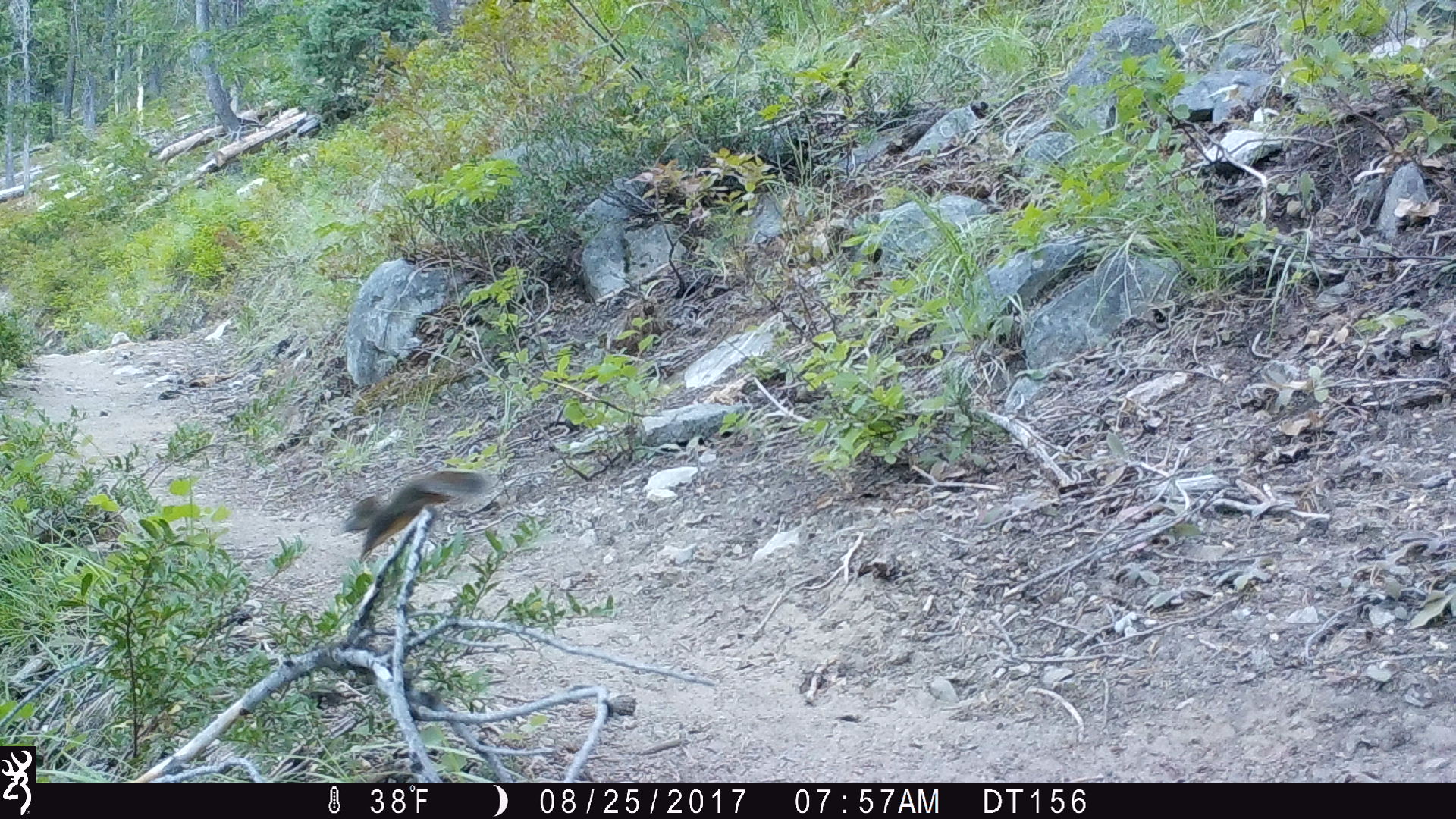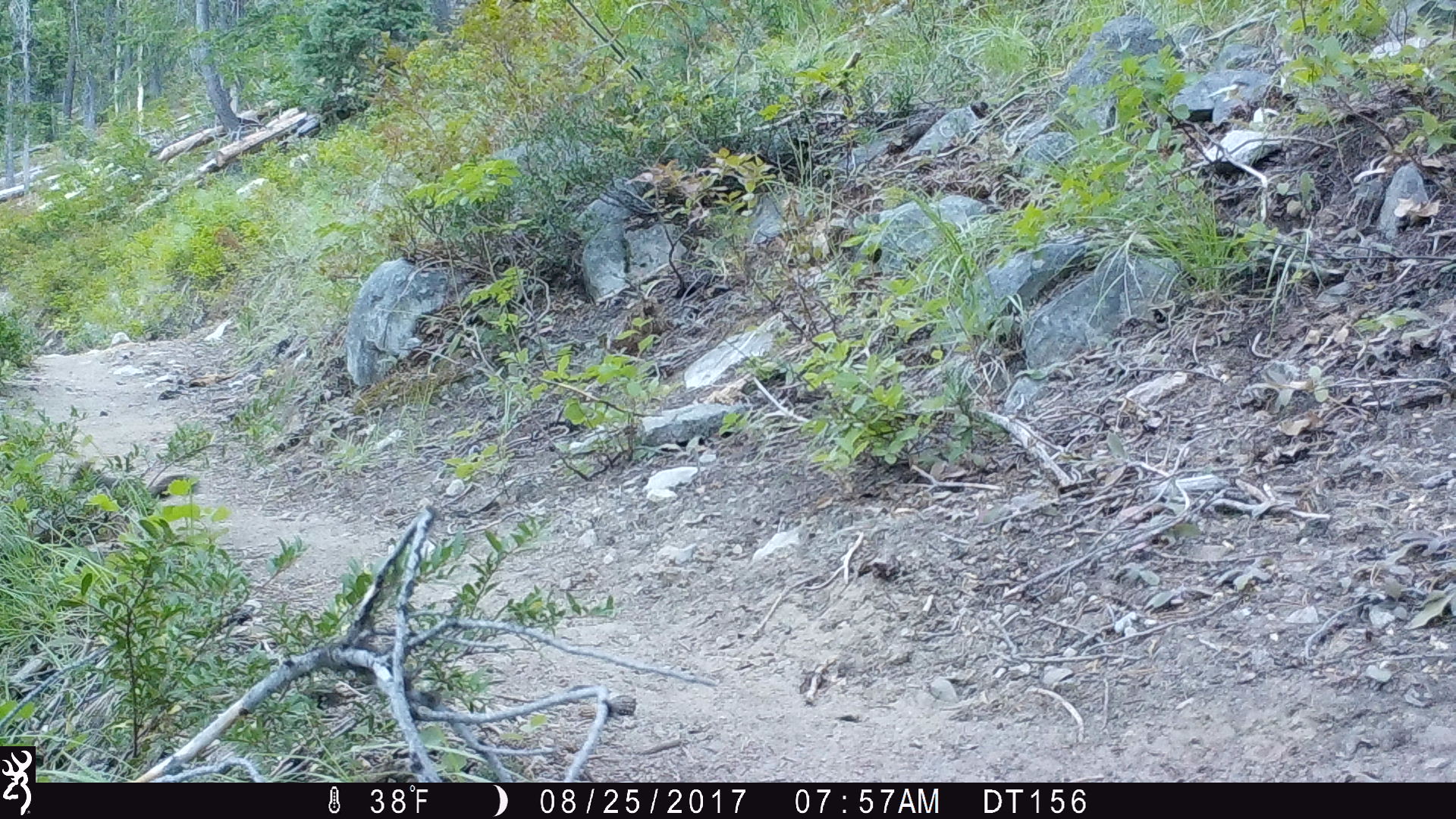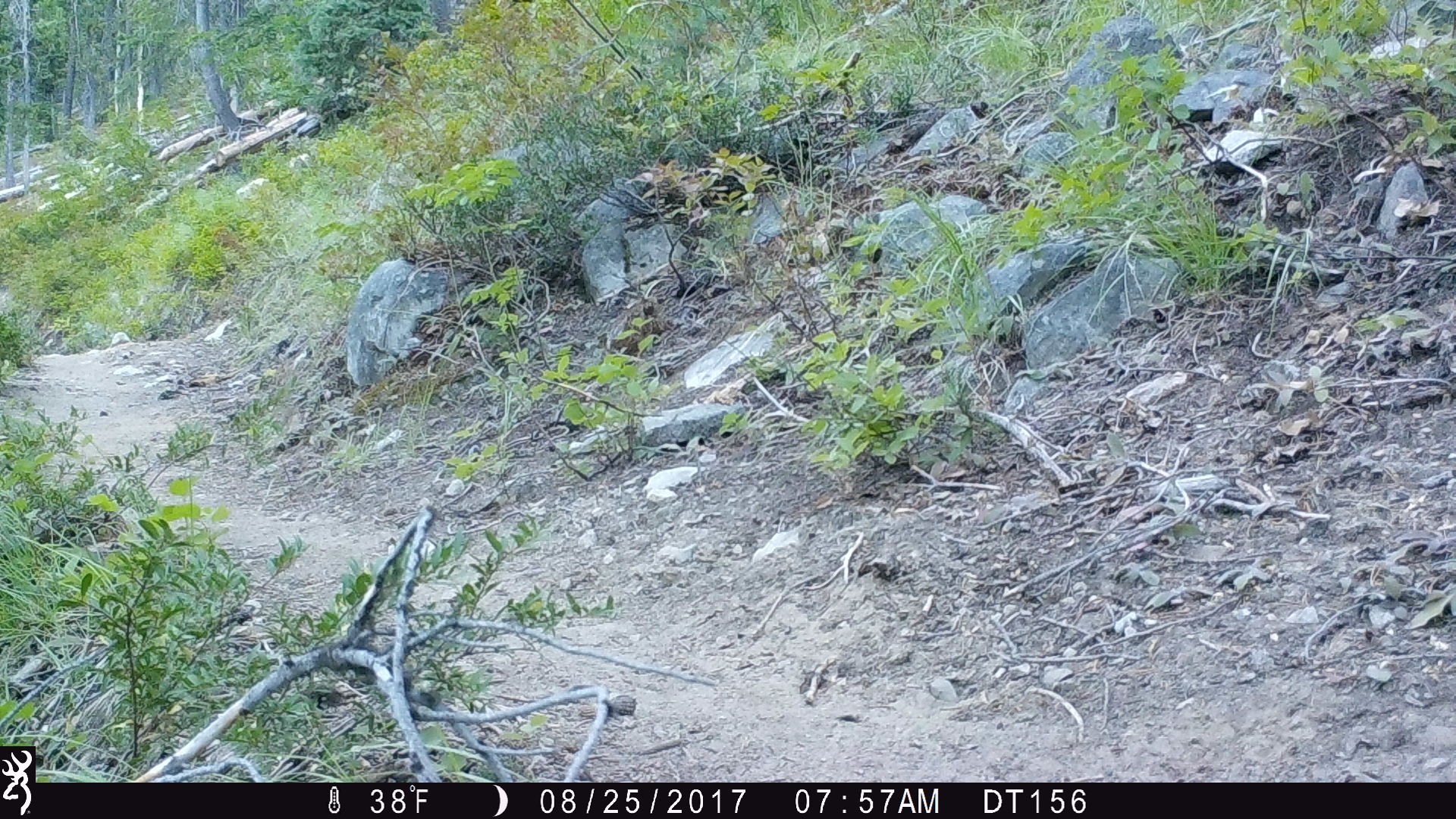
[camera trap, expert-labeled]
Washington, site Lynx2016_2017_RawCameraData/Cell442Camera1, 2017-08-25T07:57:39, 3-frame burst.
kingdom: Animalia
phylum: Chordata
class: Mammalia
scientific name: Mammalia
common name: small mammal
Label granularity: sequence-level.